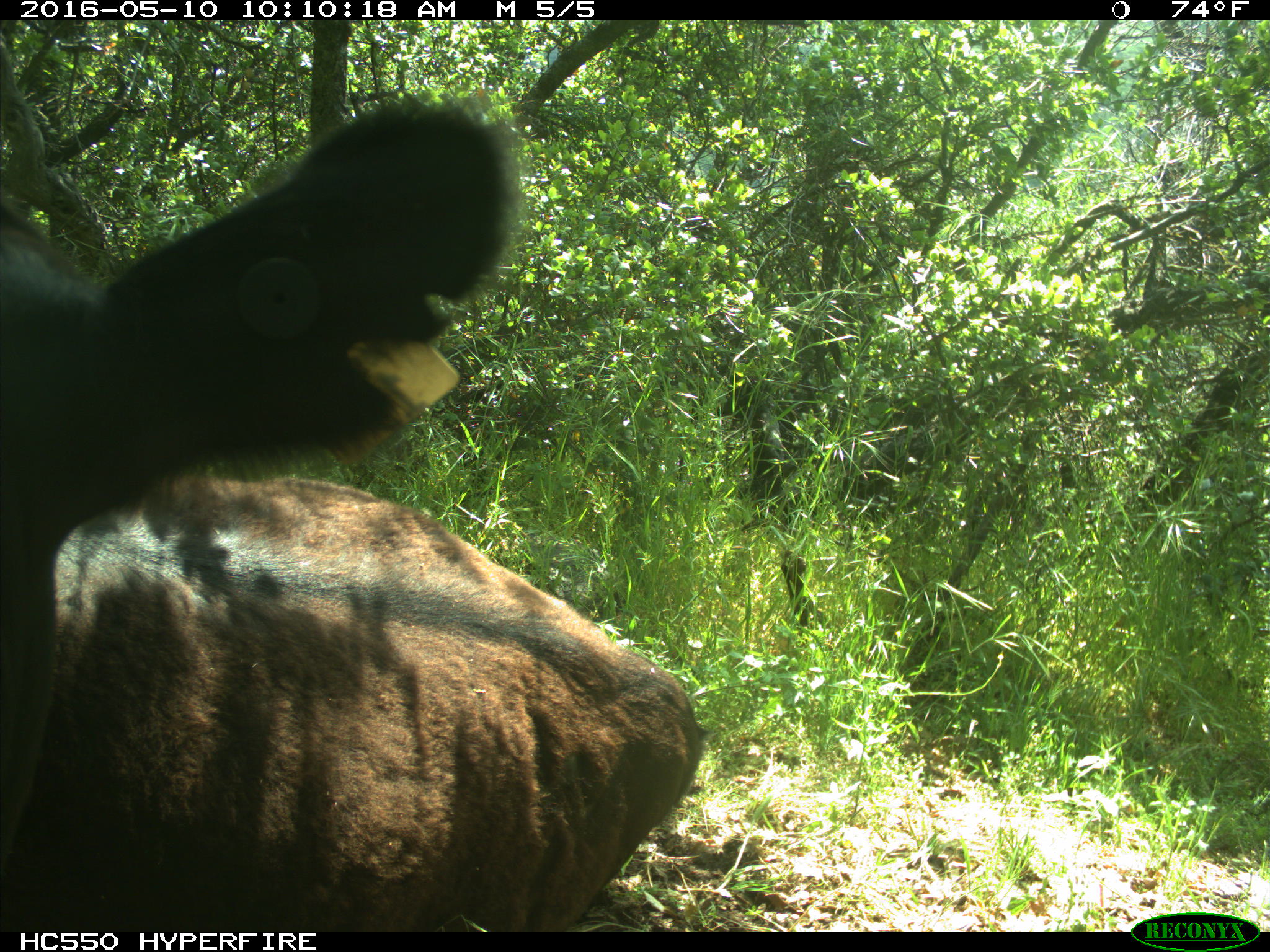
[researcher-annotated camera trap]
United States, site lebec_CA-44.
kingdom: Animalia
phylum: Chordata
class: Mammalia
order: Artiodactyla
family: Bovidae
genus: Bos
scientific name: Bos taurus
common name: domestic cow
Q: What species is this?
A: Bos taurus (domestic cow).